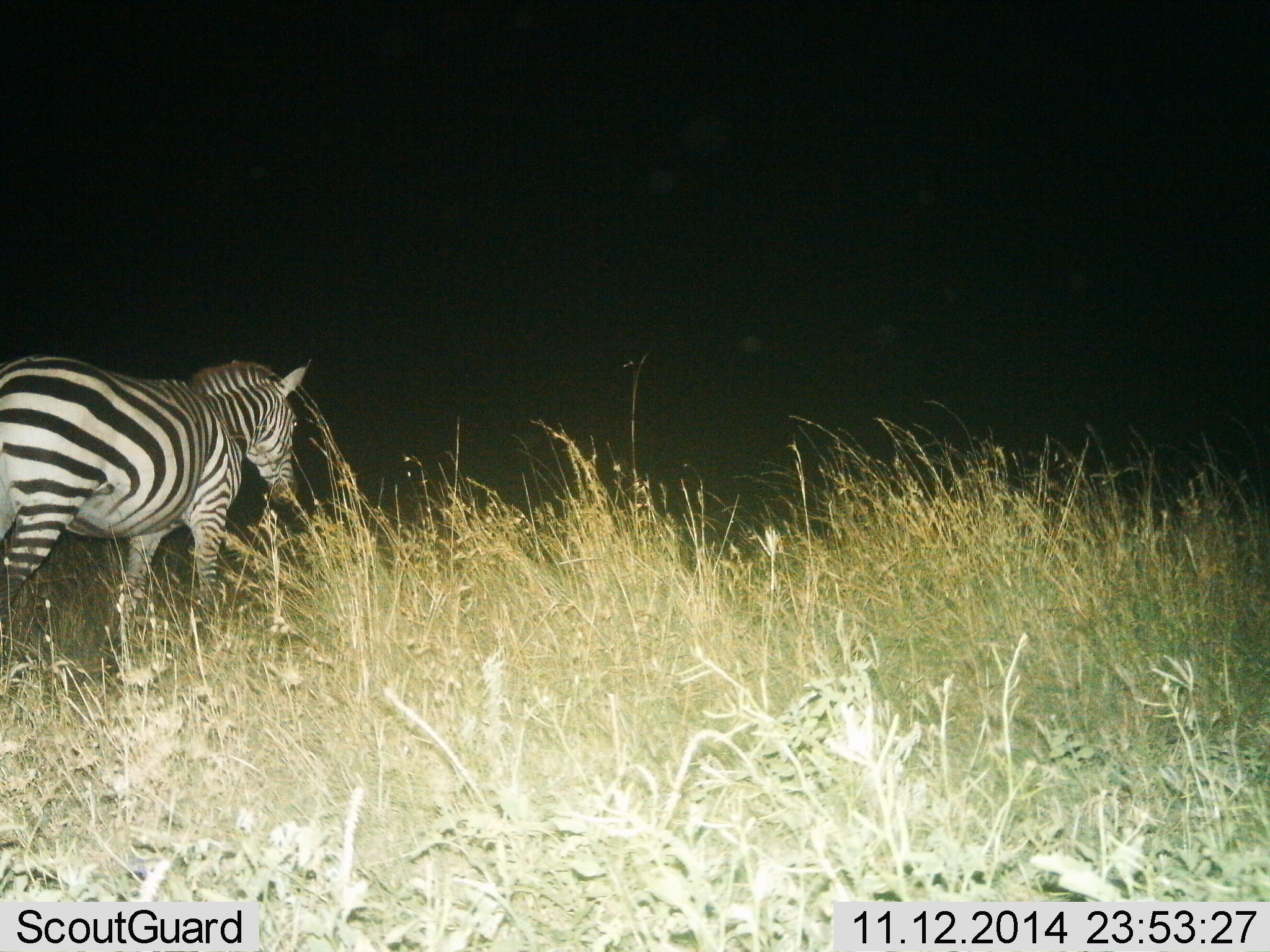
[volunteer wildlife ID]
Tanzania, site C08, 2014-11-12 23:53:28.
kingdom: Animalia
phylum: Chordata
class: Mammalia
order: Perissodactyla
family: Equidae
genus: Equus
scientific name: Equus quagga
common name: plains zebra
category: zebra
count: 1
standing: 70%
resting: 0%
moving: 30%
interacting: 0%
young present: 0%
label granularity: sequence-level